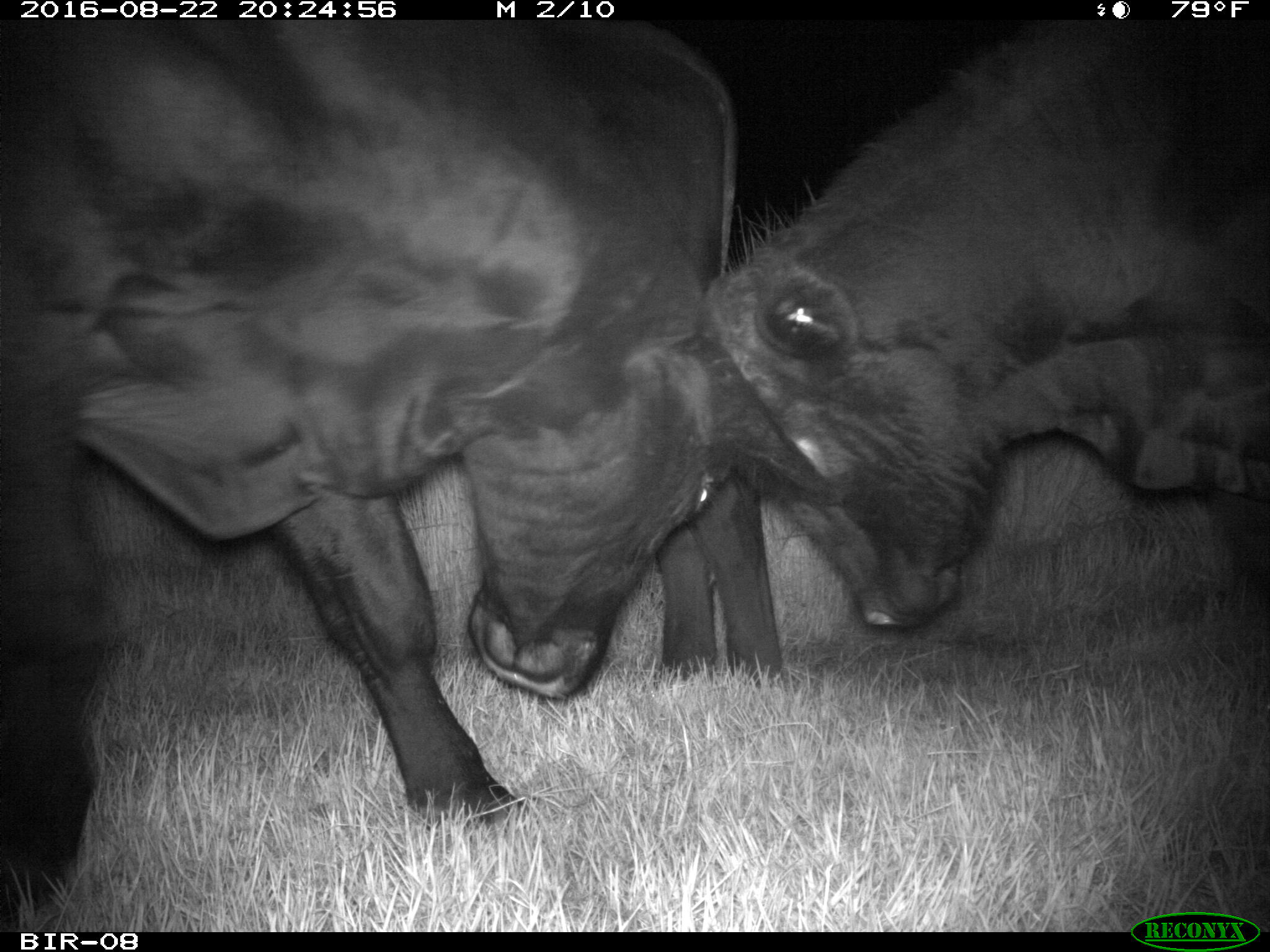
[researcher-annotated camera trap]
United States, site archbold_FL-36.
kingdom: Animalia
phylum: Chordata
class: Mammalia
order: Artiodactyla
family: Bovidae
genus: Bos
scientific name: Bos taurus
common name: domestic cow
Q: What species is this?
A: Bos taurus (domestic cow).